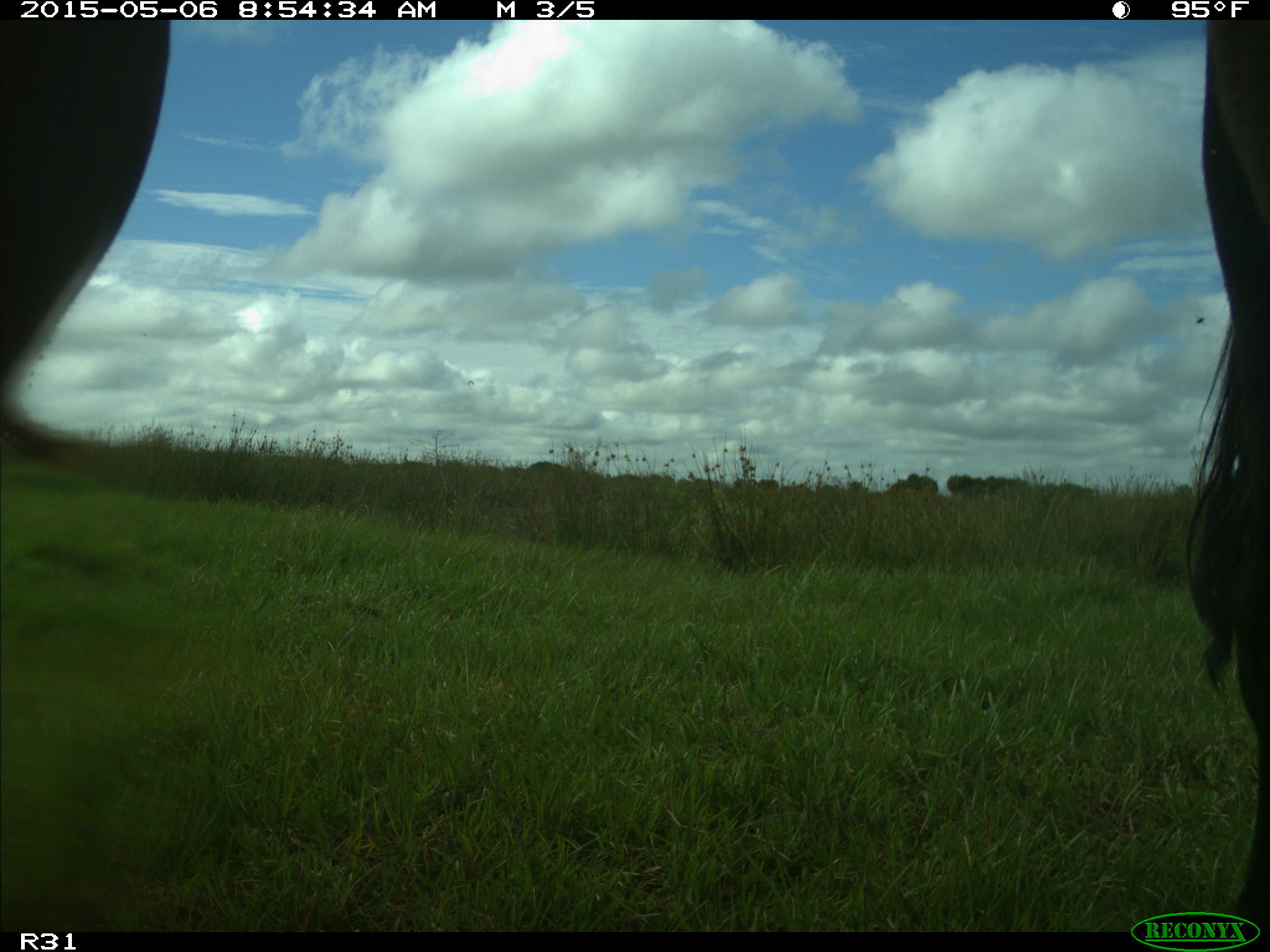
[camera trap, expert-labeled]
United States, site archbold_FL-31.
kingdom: Animalia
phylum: Chordata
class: Mammalia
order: Artiodactyla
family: Bovidae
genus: Bos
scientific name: Bos taurus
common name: domestic cow